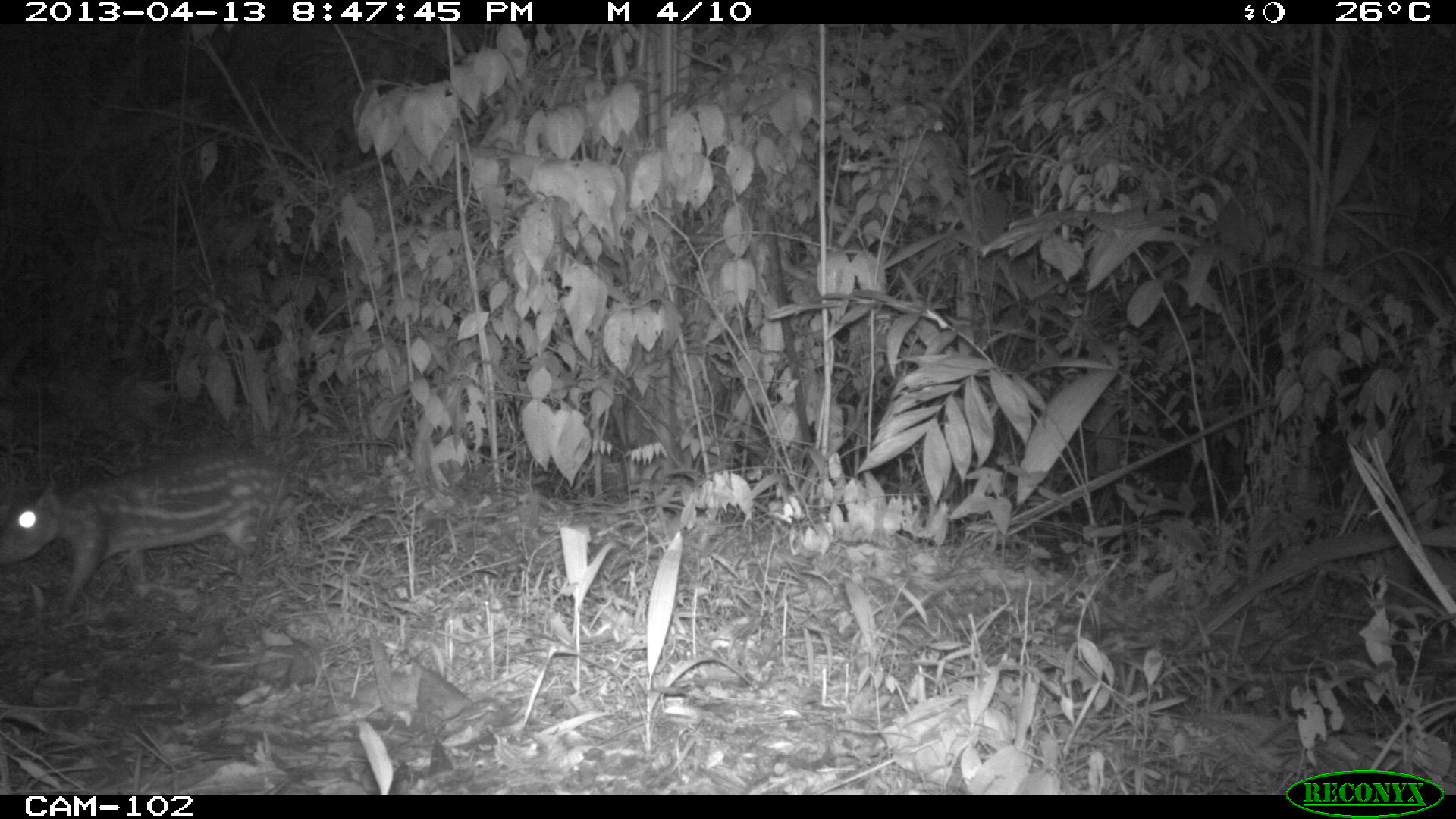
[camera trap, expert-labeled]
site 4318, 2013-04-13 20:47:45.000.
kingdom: Animalia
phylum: Chordata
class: Mammalia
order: Rodentia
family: Cuniculidae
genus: Cuniculus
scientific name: Cuniculus paca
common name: lowland paca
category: agouti paca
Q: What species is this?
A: Agouti paca (lowland paca) (Cuniculus paca).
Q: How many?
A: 1.